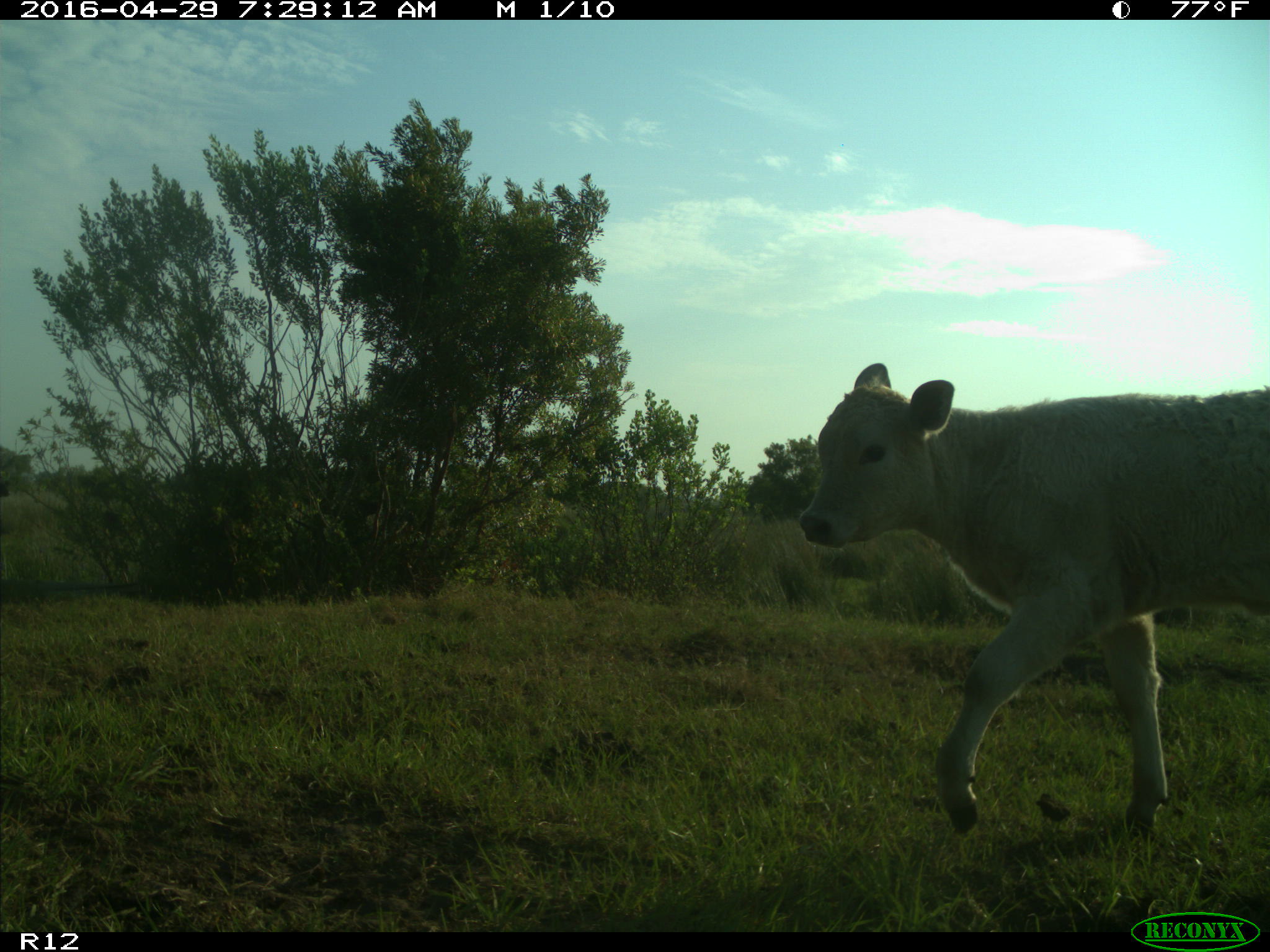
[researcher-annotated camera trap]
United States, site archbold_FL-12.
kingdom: Animalia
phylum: Chordata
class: Mammalia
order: Artiodactyla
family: Bovidae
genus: Bos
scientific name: Bos taurus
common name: domestic cow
Bos taurus (domestic cow).